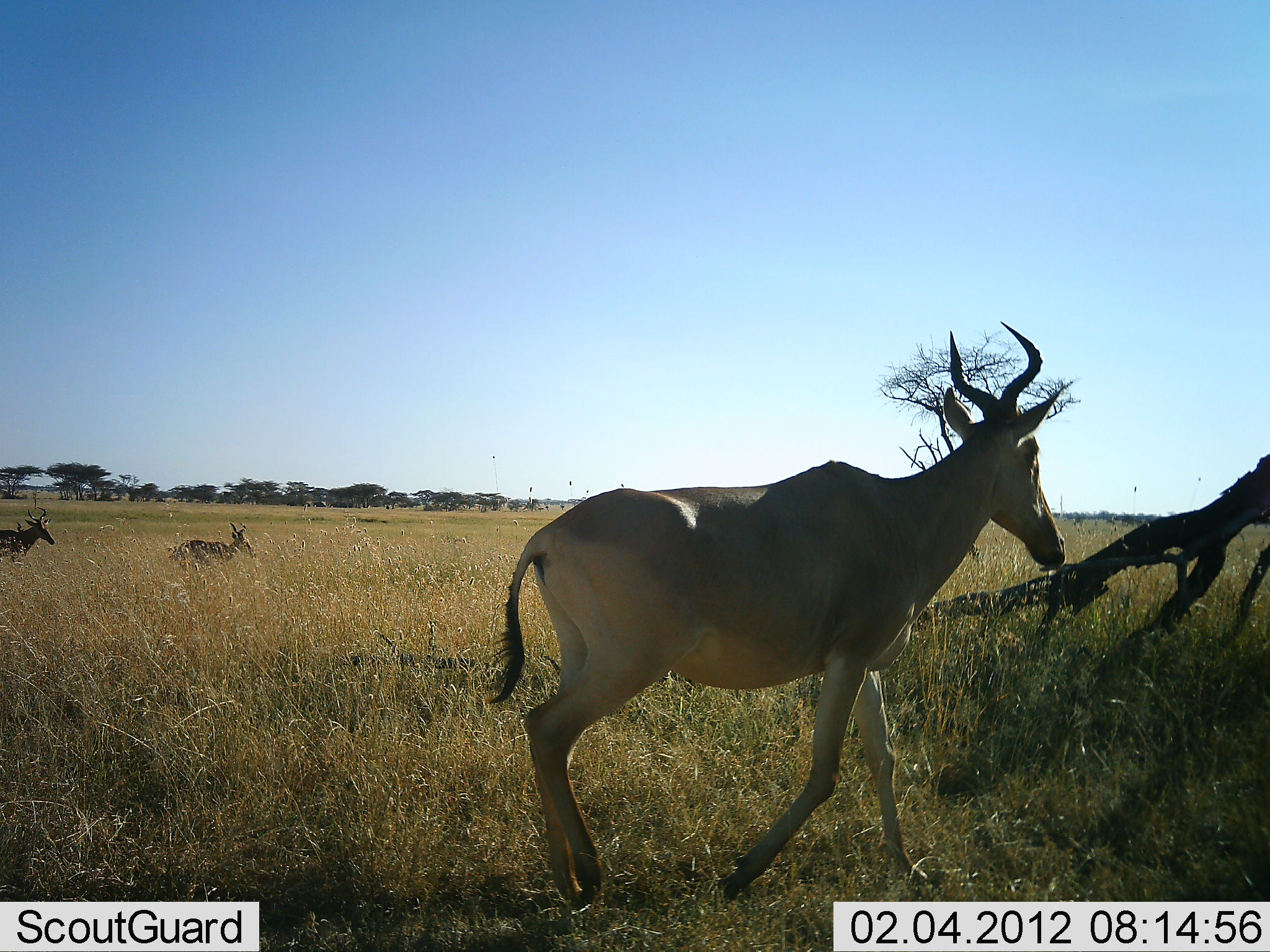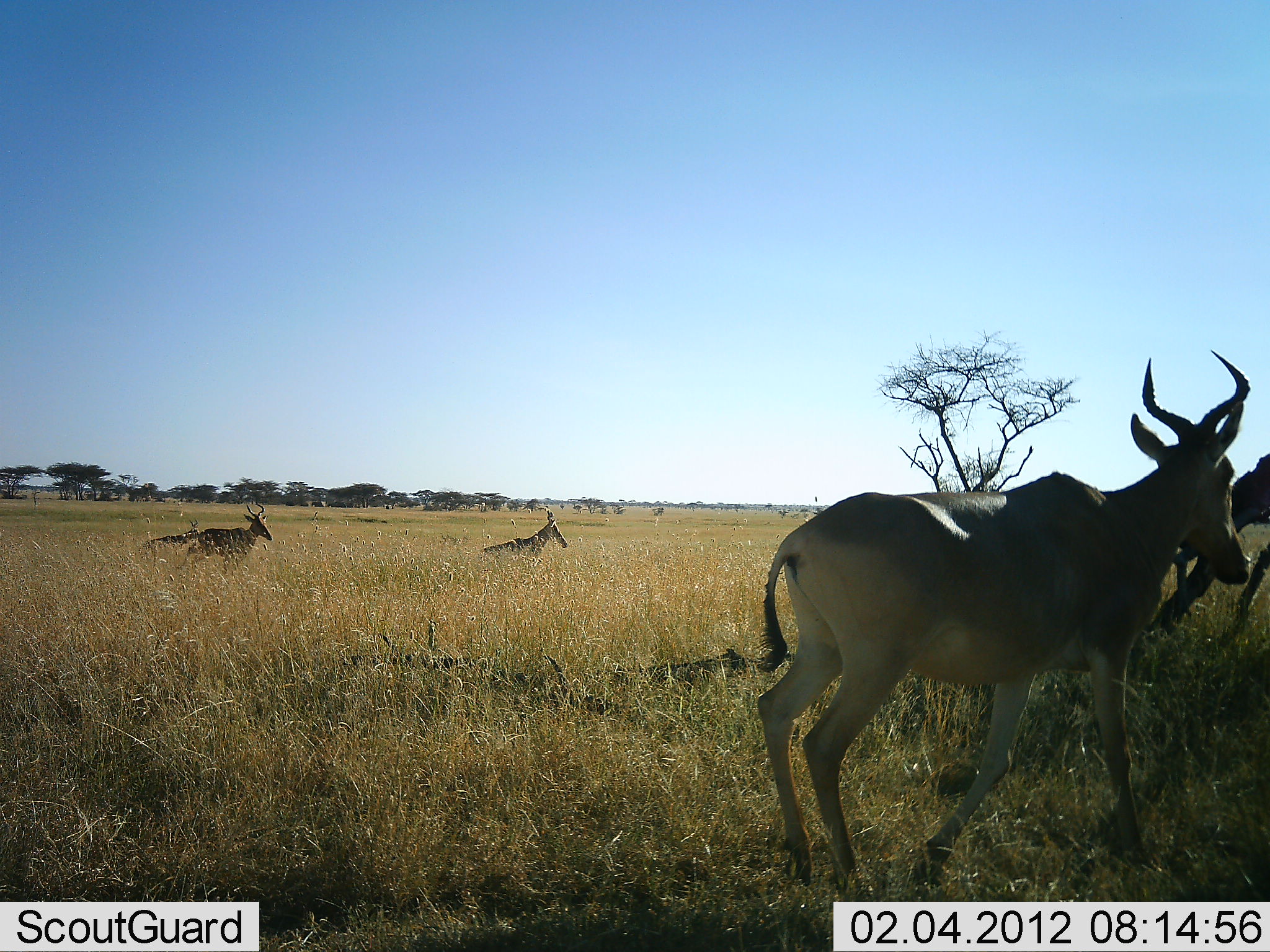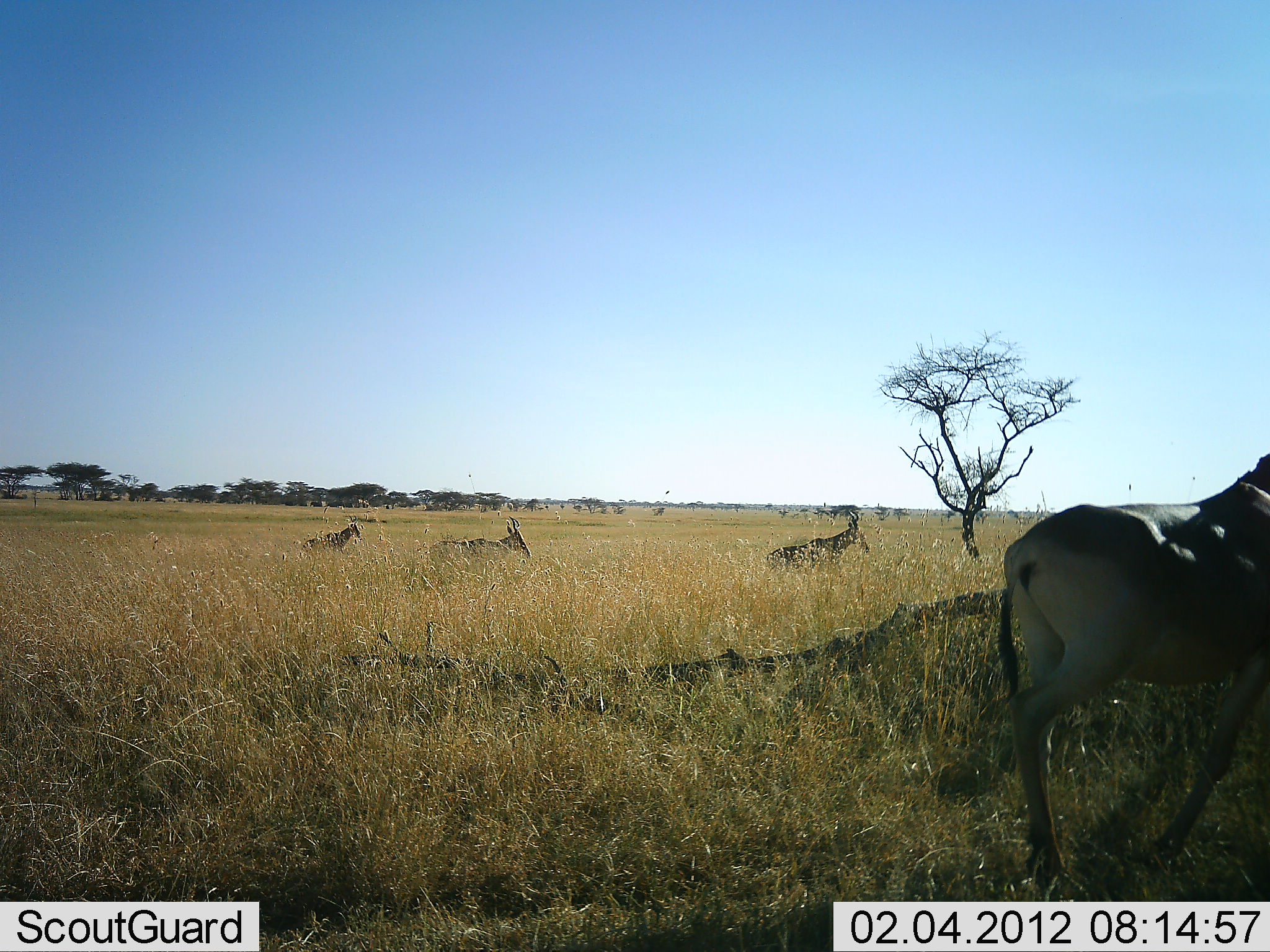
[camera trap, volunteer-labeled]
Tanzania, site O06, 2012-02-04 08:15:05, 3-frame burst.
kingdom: Animalia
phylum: Chordata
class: Mammalia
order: Artiodactyla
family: Bovidae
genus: Alcelaphus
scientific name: Alcelaphus buselaphus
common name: hartebeest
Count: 4.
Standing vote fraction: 14%.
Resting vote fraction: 0%.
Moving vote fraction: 100%.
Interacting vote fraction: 0%.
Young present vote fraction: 0%.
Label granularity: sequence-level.